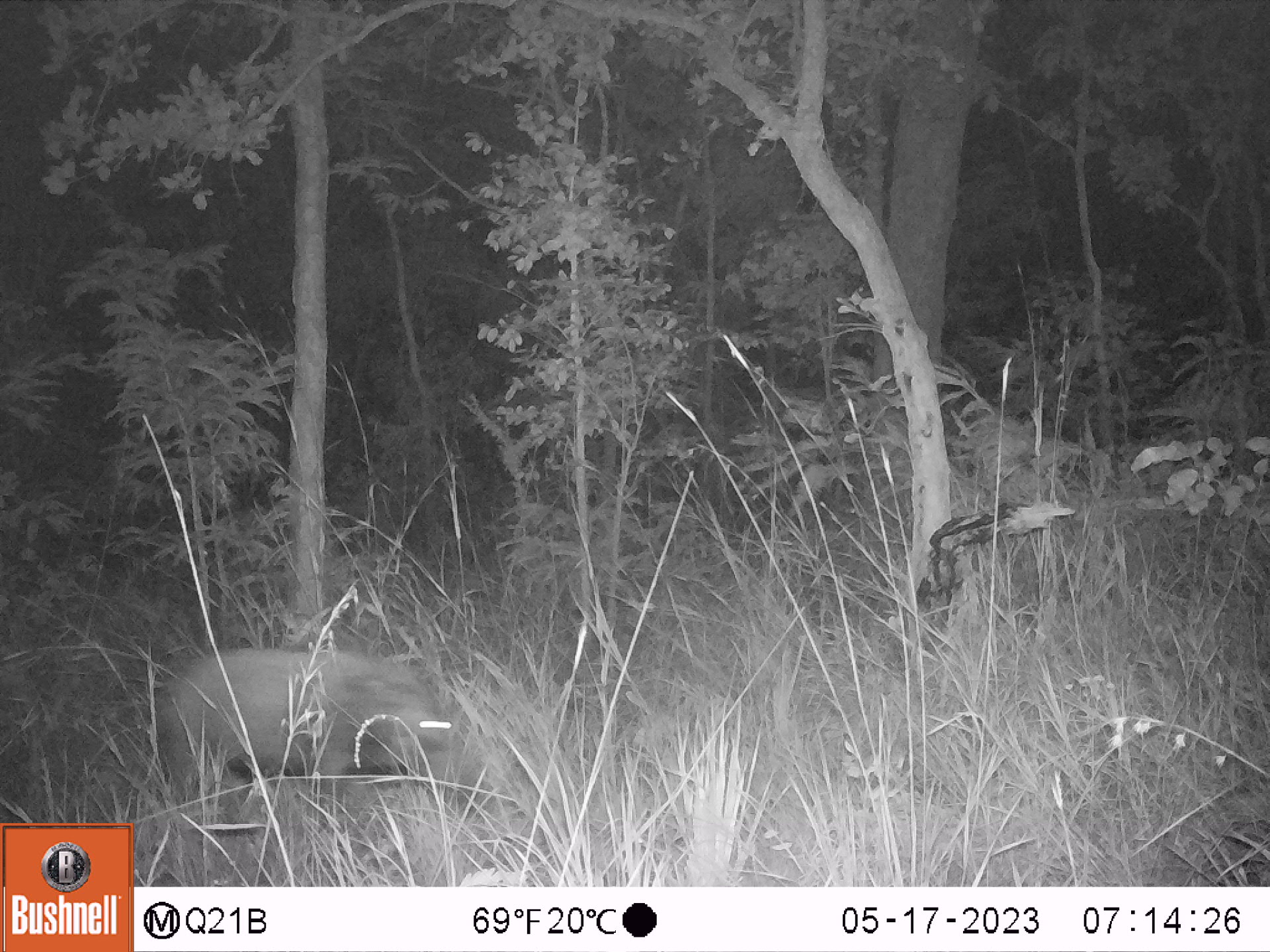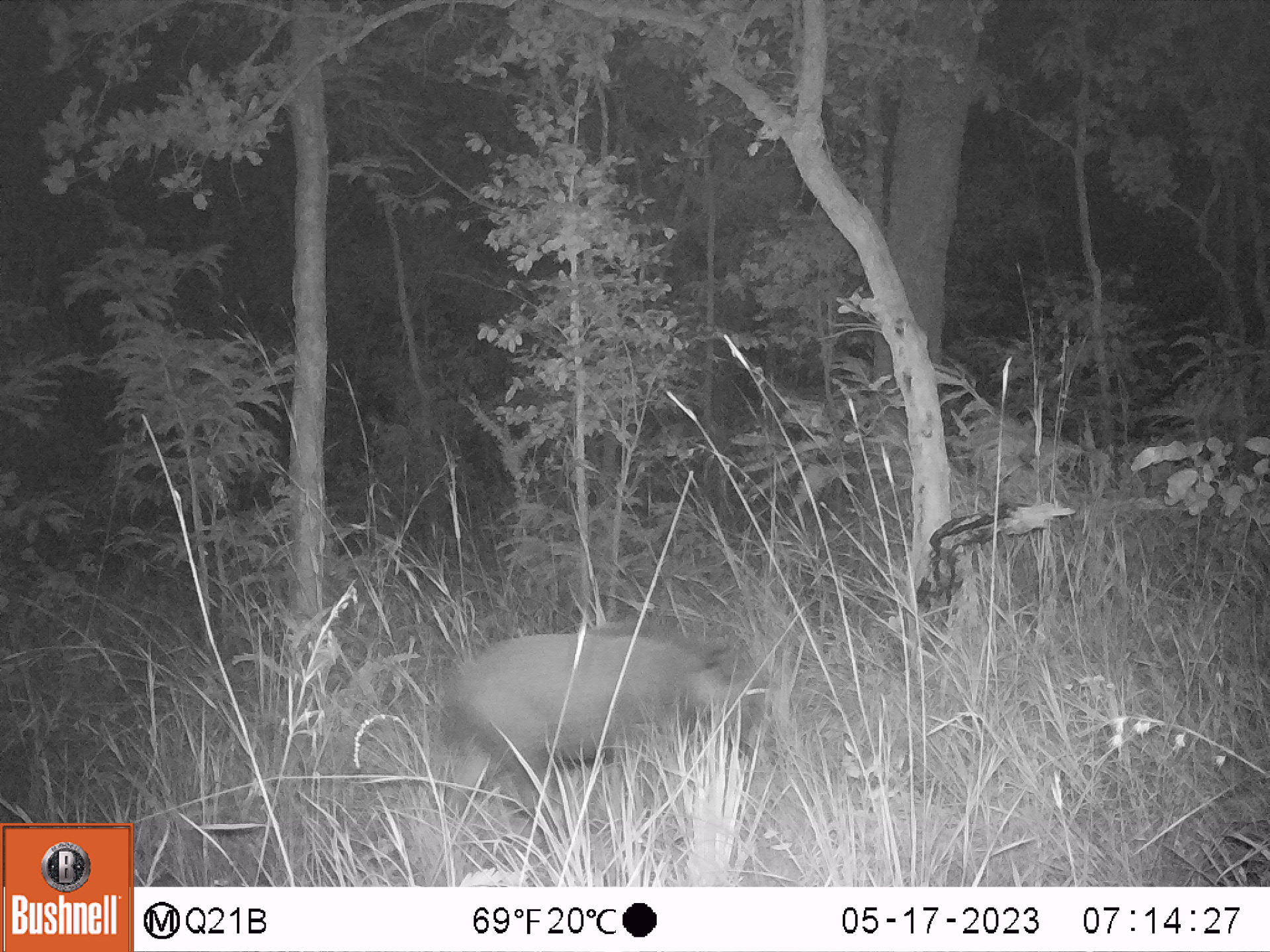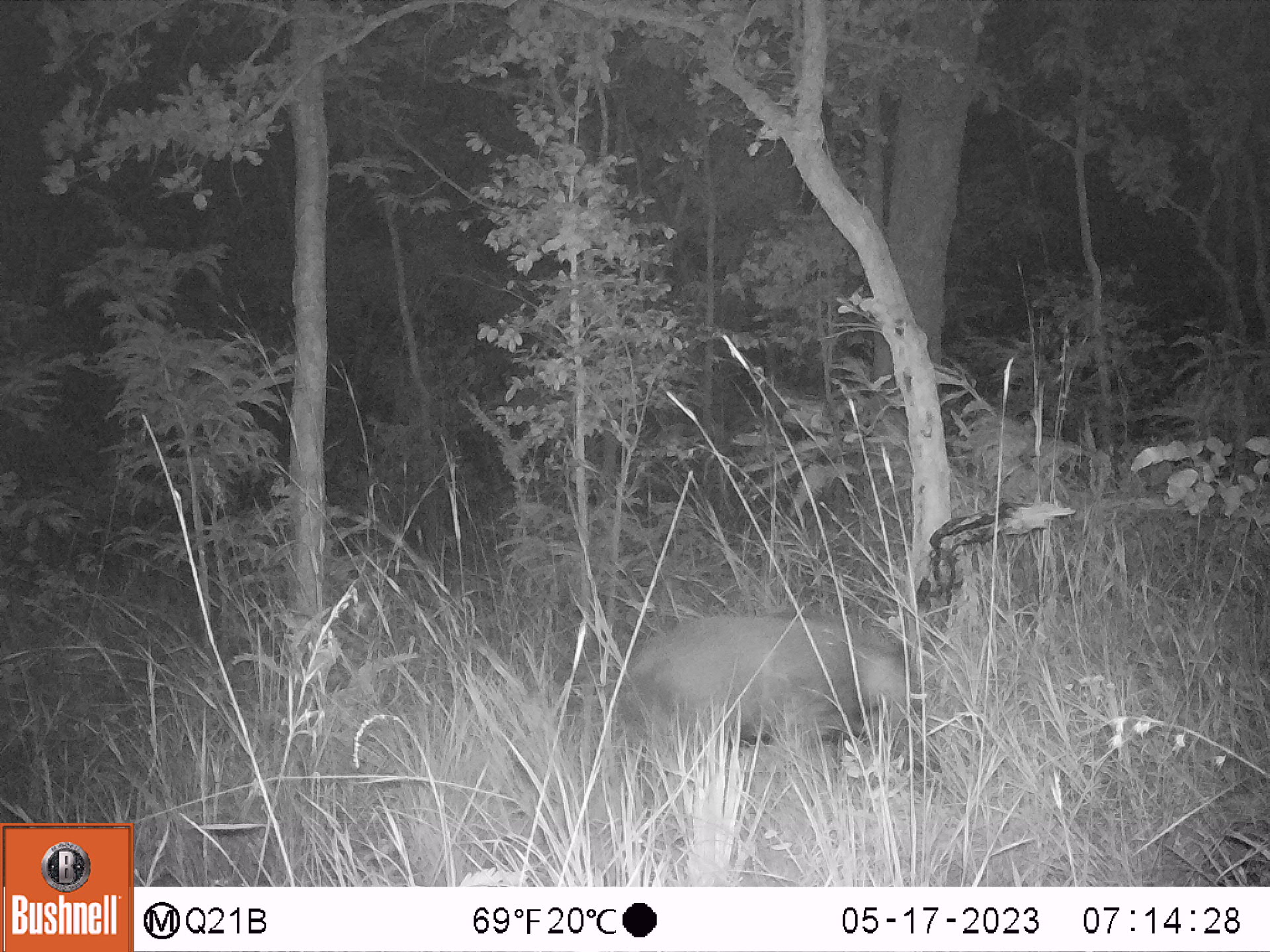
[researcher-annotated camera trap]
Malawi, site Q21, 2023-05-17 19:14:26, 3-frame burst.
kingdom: Animalia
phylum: Chordata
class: Mammalia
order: Artiodactyla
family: Suidae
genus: Potamochoerus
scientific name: Potamochoerus larvatus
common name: bushpig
Bushpig (Potamochoerus larvatus), count 1.